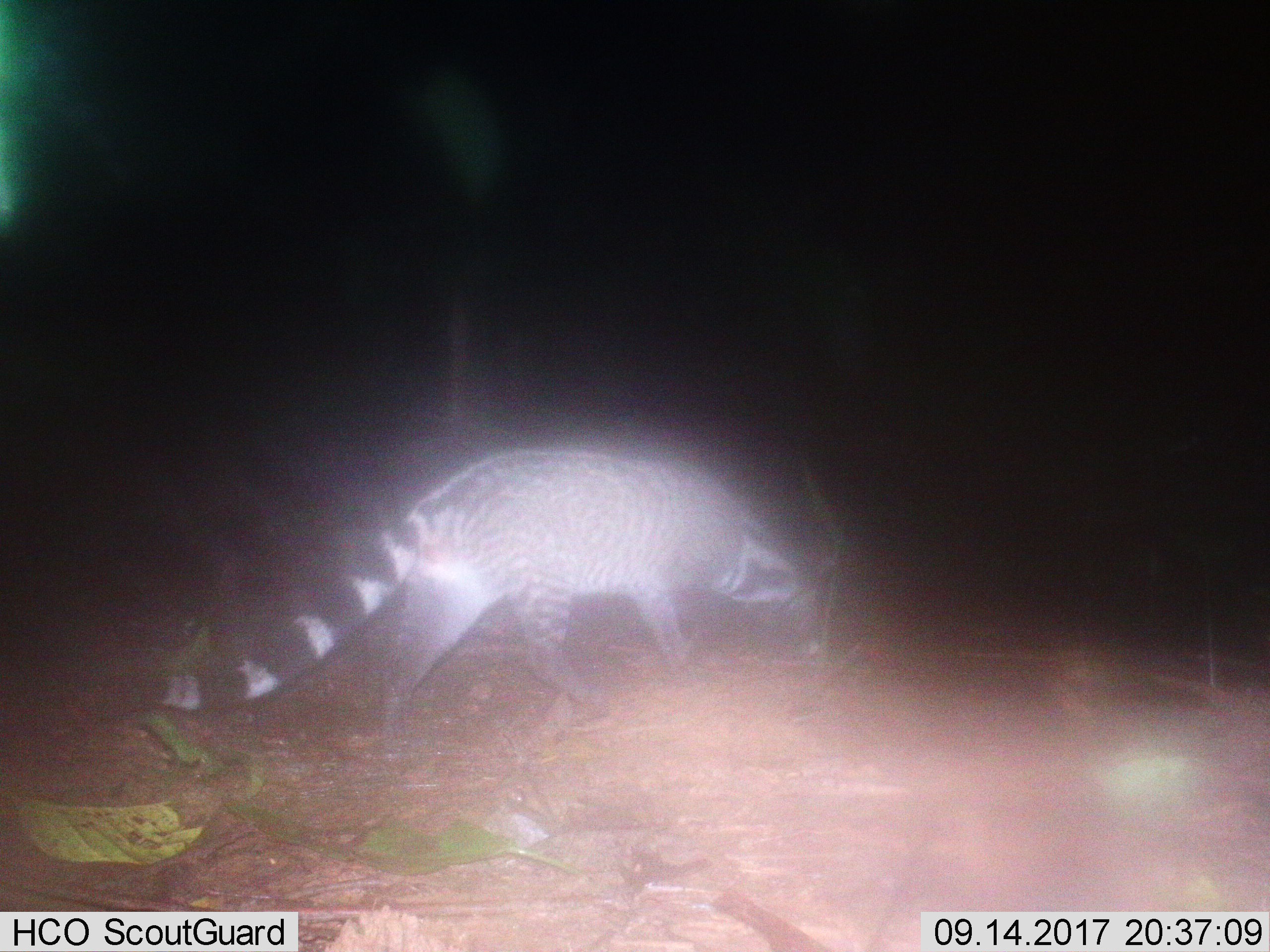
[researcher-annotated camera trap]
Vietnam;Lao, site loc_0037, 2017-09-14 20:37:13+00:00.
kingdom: Animalia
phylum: Chordata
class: Mammalia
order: Carnivora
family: Viverridae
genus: Viverra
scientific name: Viverra zibetha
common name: large indian civet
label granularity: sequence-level